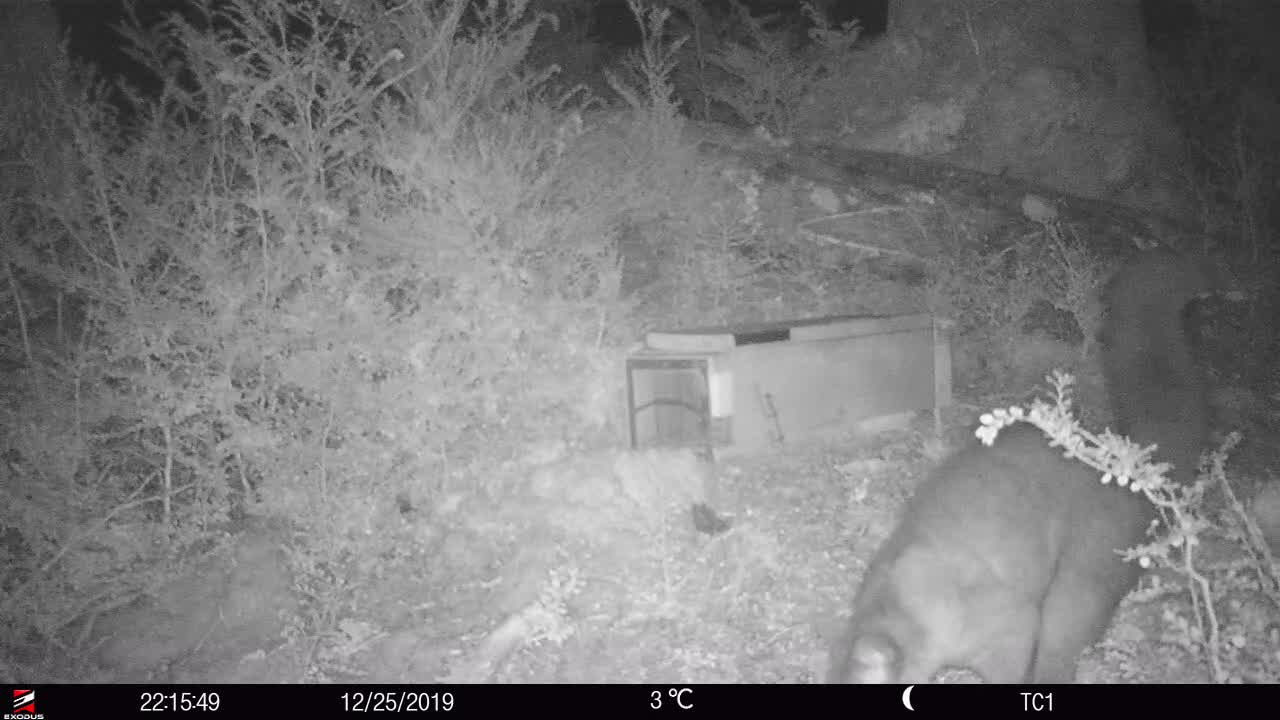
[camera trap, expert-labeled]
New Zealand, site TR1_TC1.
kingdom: Animalia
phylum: Chordata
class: Mammalia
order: Diprotodontia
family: Phalangeridae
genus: Trichosurus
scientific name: Trichosurus vulpecula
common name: common brushtail possum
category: possum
Possum (common brushtail possum) (Trichosurus vulpecula).